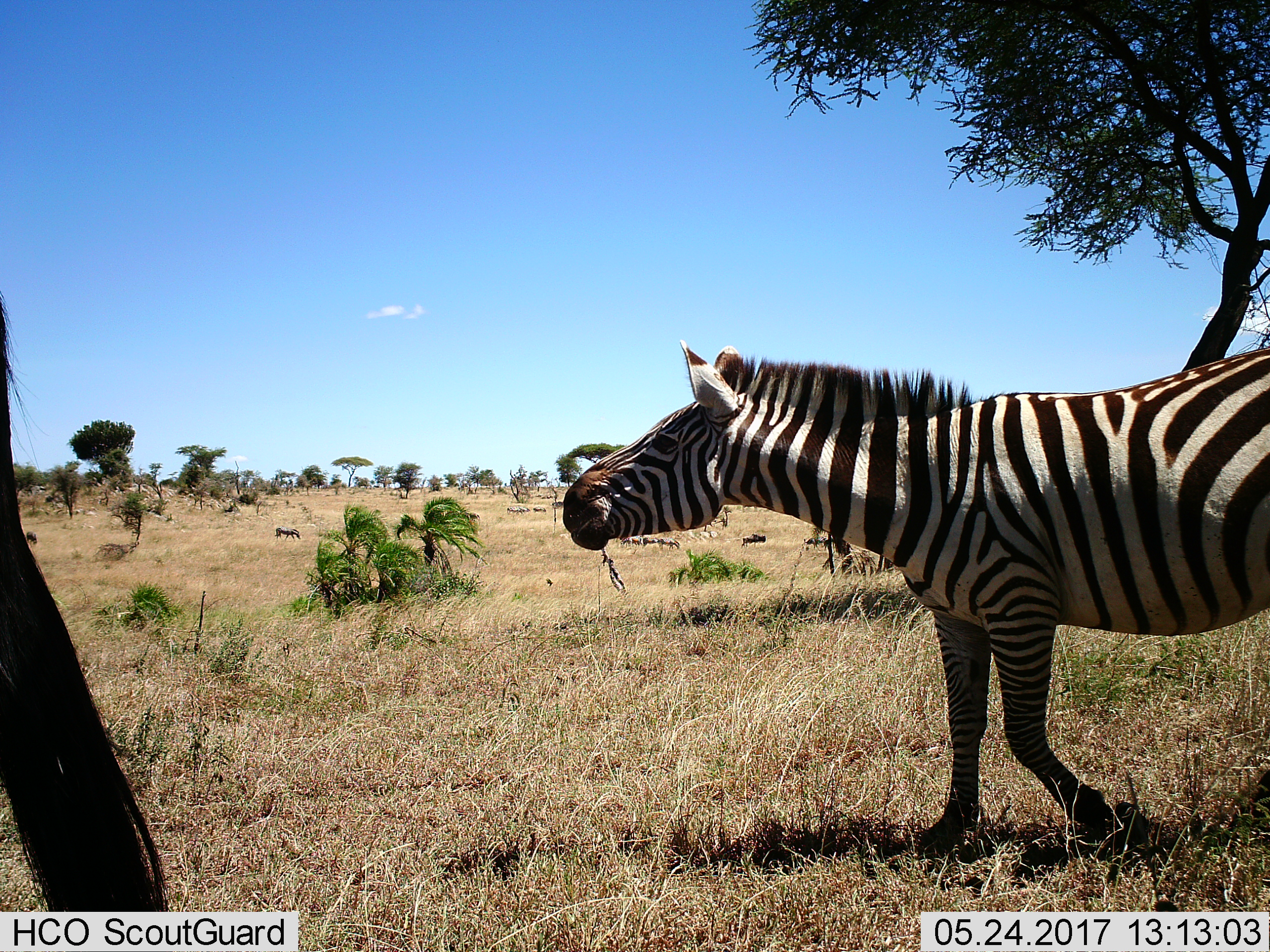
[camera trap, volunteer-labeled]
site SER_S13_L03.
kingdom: Animalia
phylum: Chordata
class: Mammalia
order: Perissodactyla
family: Equidae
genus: Equus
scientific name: Equus quagga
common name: plains zebra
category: zebraplains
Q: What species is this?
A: Zebraplains (plains zebra) (Equus quagga).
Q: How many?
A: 1.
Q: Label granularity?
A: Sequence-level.